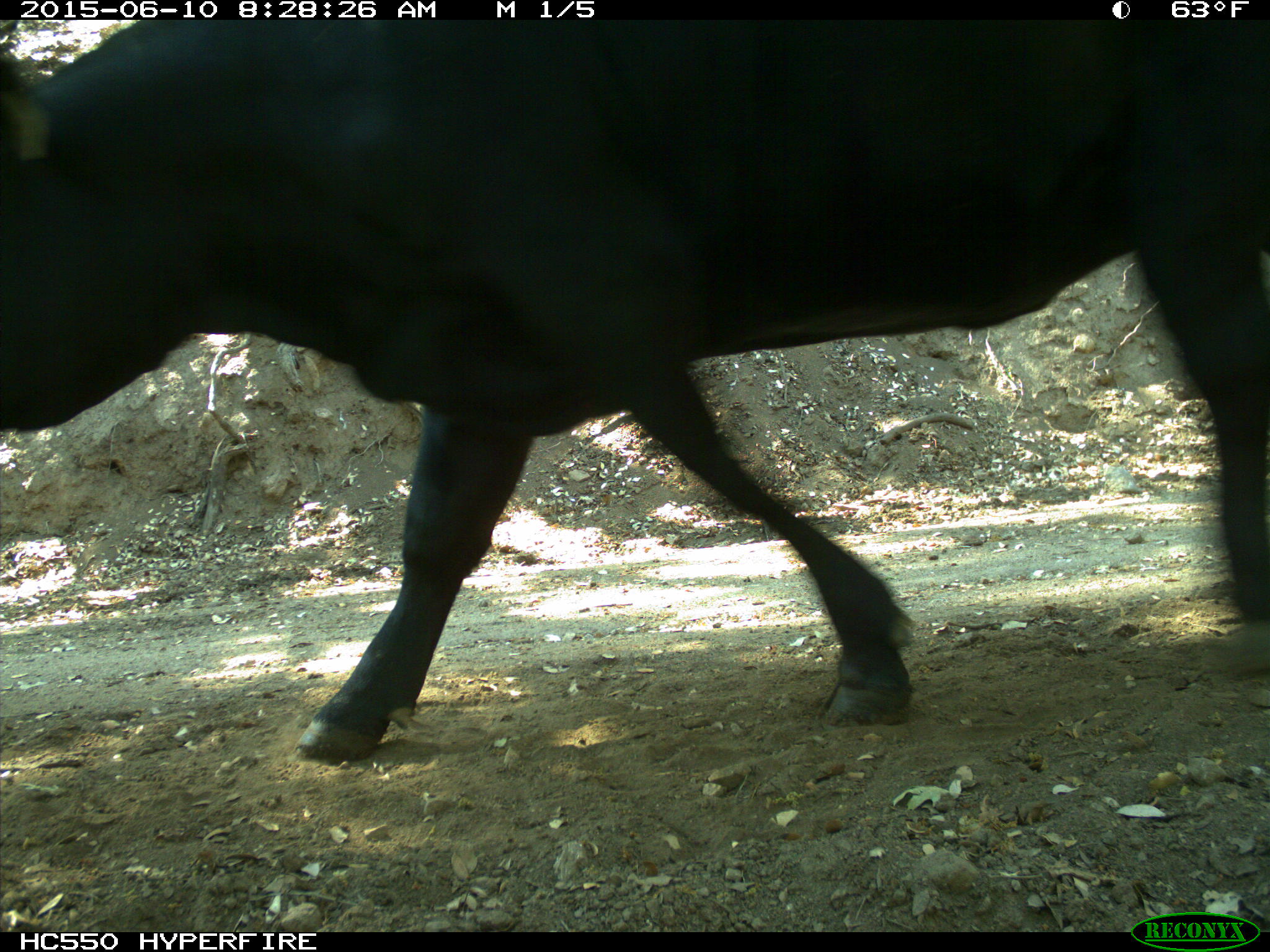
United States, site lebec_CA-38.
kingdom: Animalia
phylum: Chordata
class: Mammalia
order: Artiodactyla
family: Bovidae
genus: Bos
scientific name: Bos taurus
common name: domestic cow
Bos taurus (domestic cow).